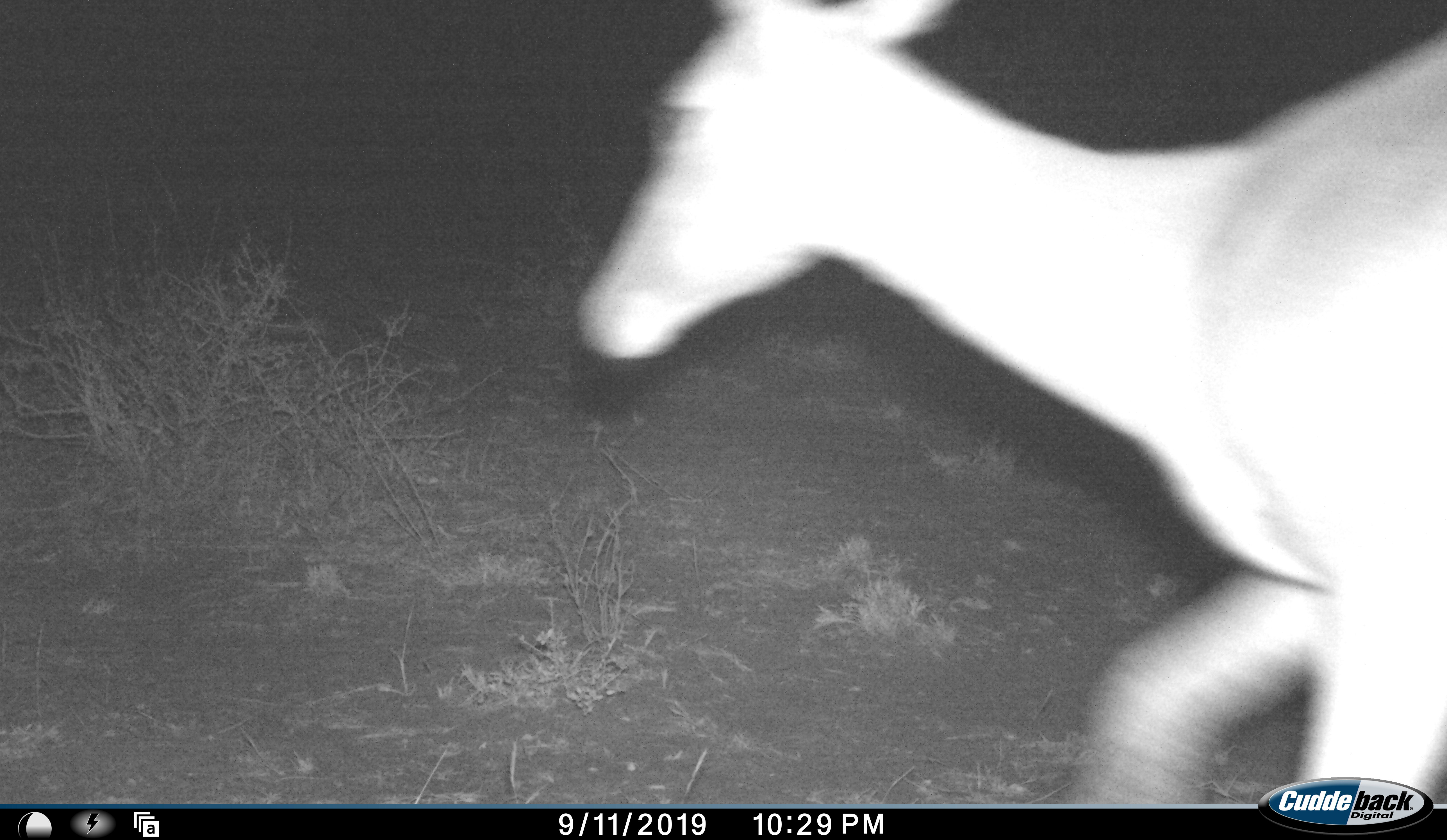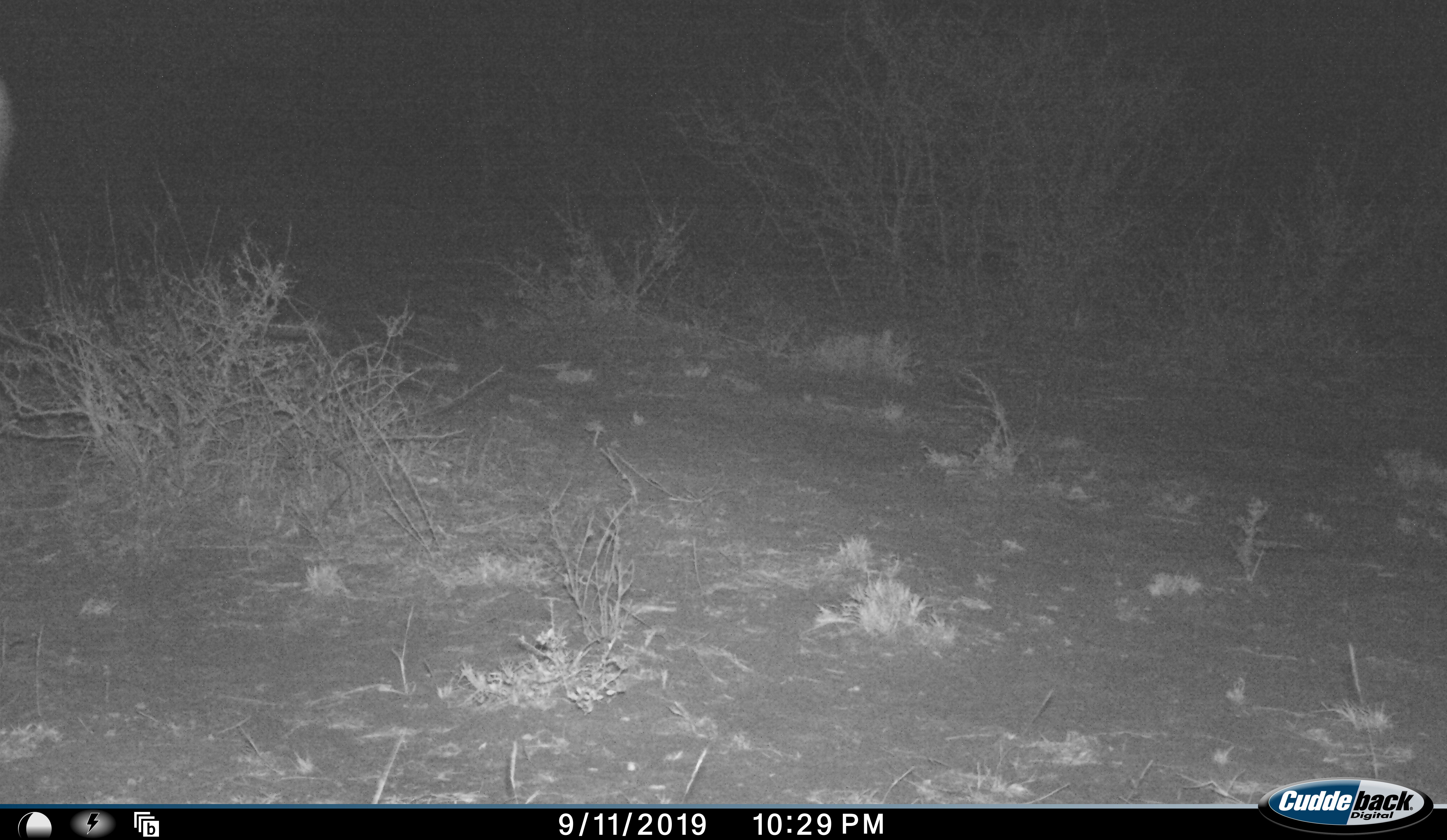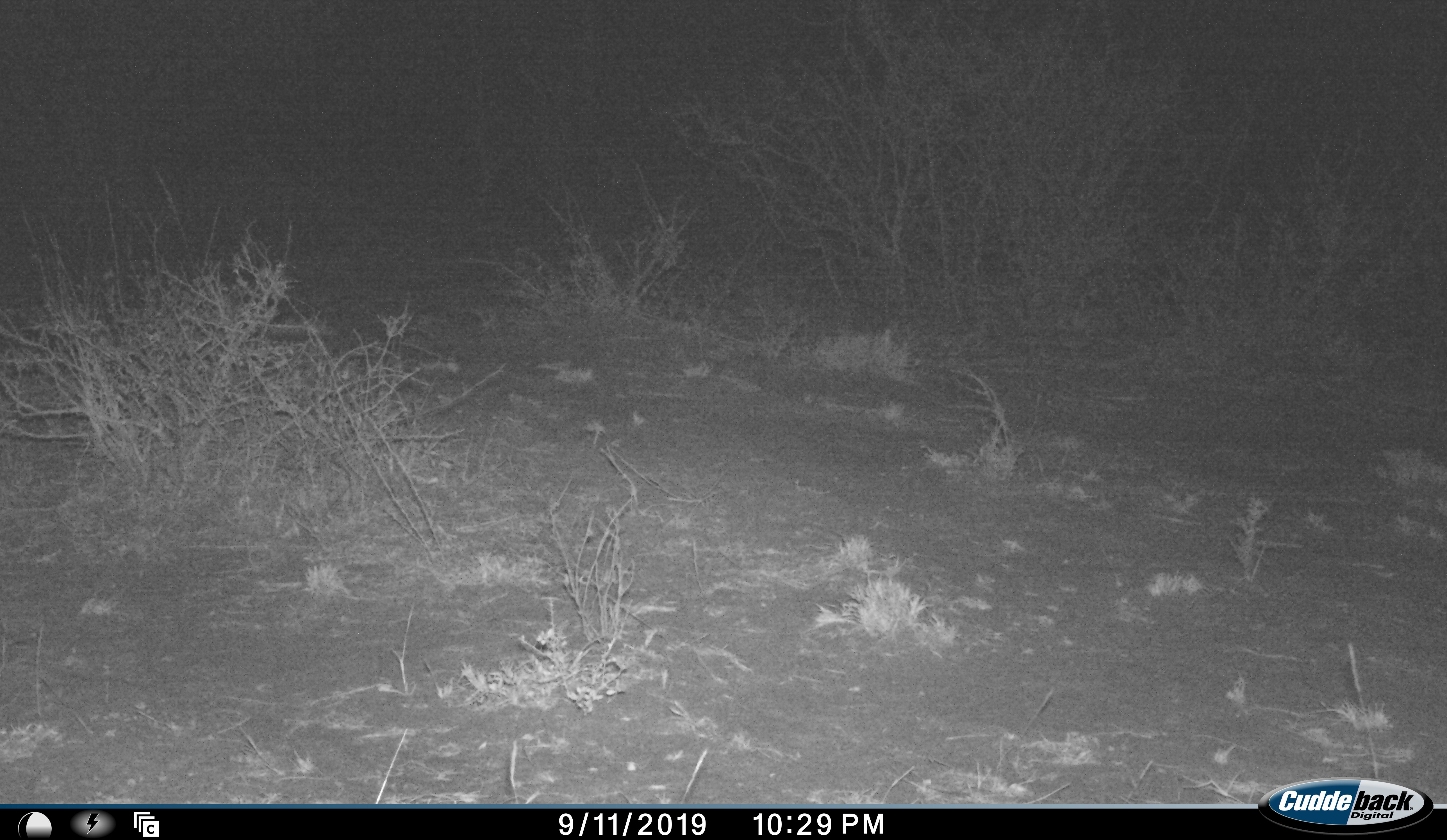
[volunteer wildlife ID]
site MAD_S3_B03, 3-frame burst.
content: unidentified animal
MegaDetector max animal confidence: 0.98